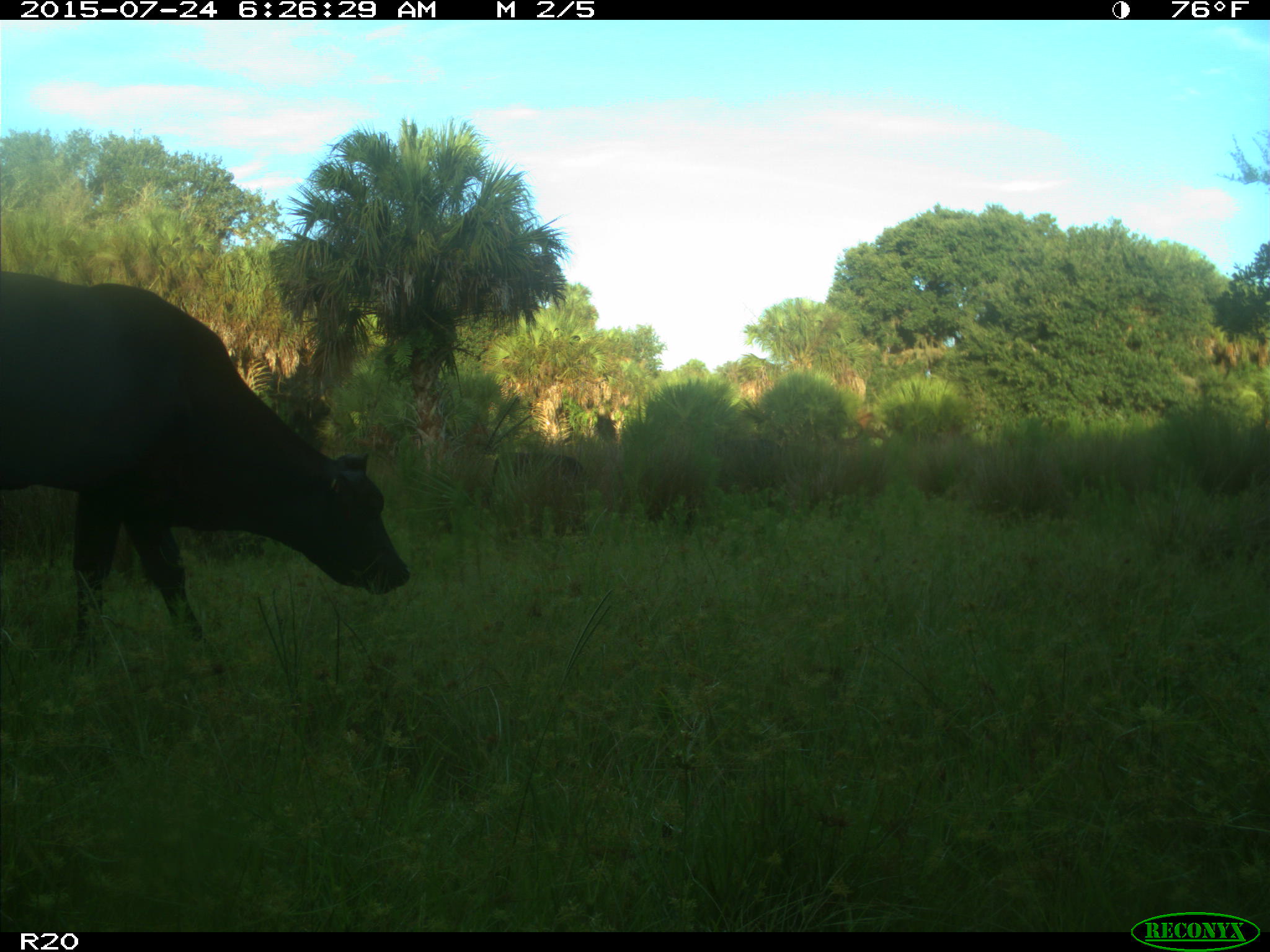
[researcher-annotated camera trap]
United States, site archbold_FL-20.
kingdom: Animalia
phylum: Chordata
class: Mammalia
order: Artiodactyla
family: Bovidae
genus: Bos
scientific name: Bos taurus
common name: domestic cow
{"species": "Bos taurus (domestic cow)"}